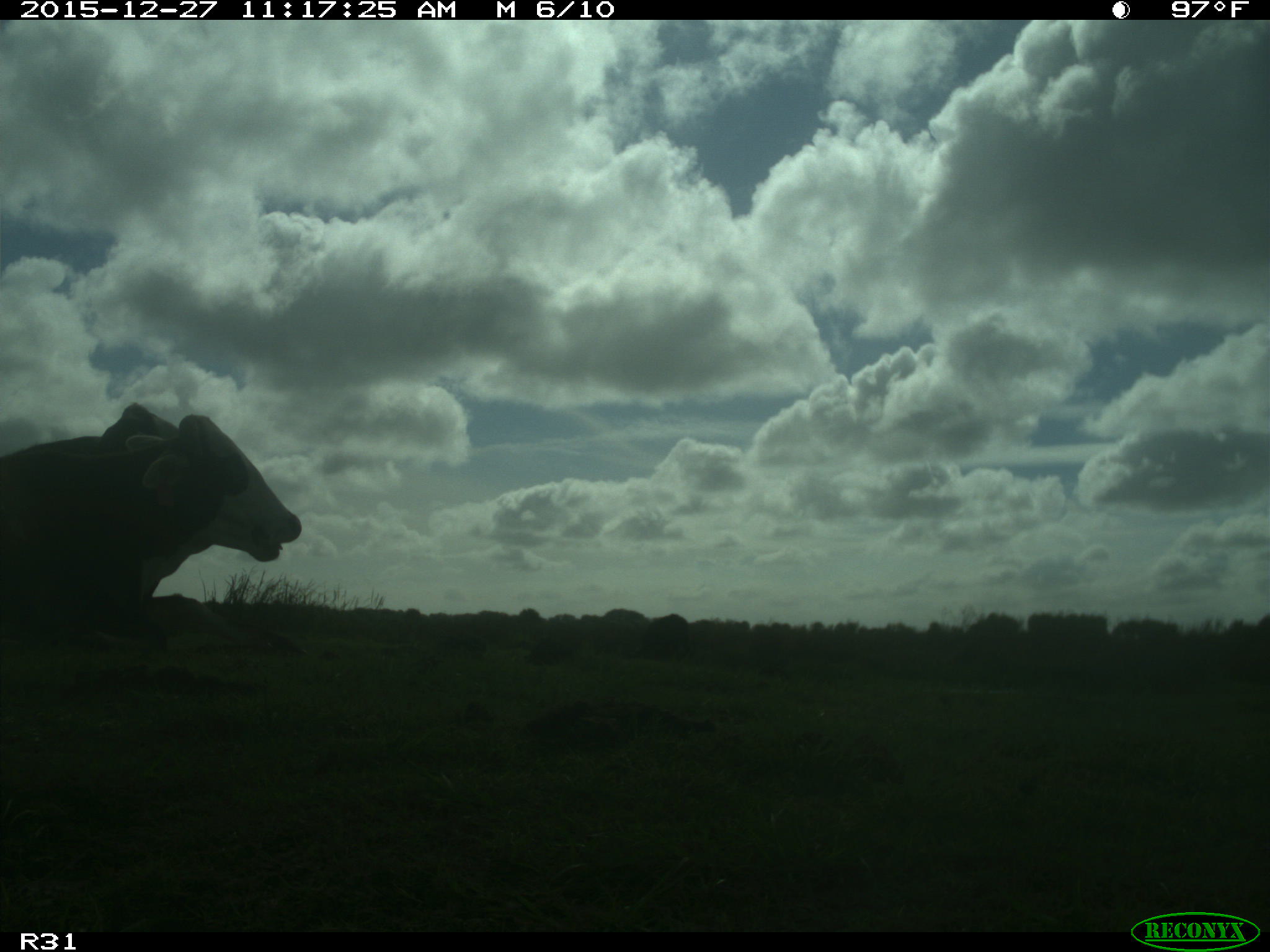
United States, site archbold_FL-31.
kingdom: Animalia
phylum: Chordata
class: Mammalia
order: Artiodactyla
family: Bovidae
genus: Bos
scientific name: Bos taurus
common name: domestic cow